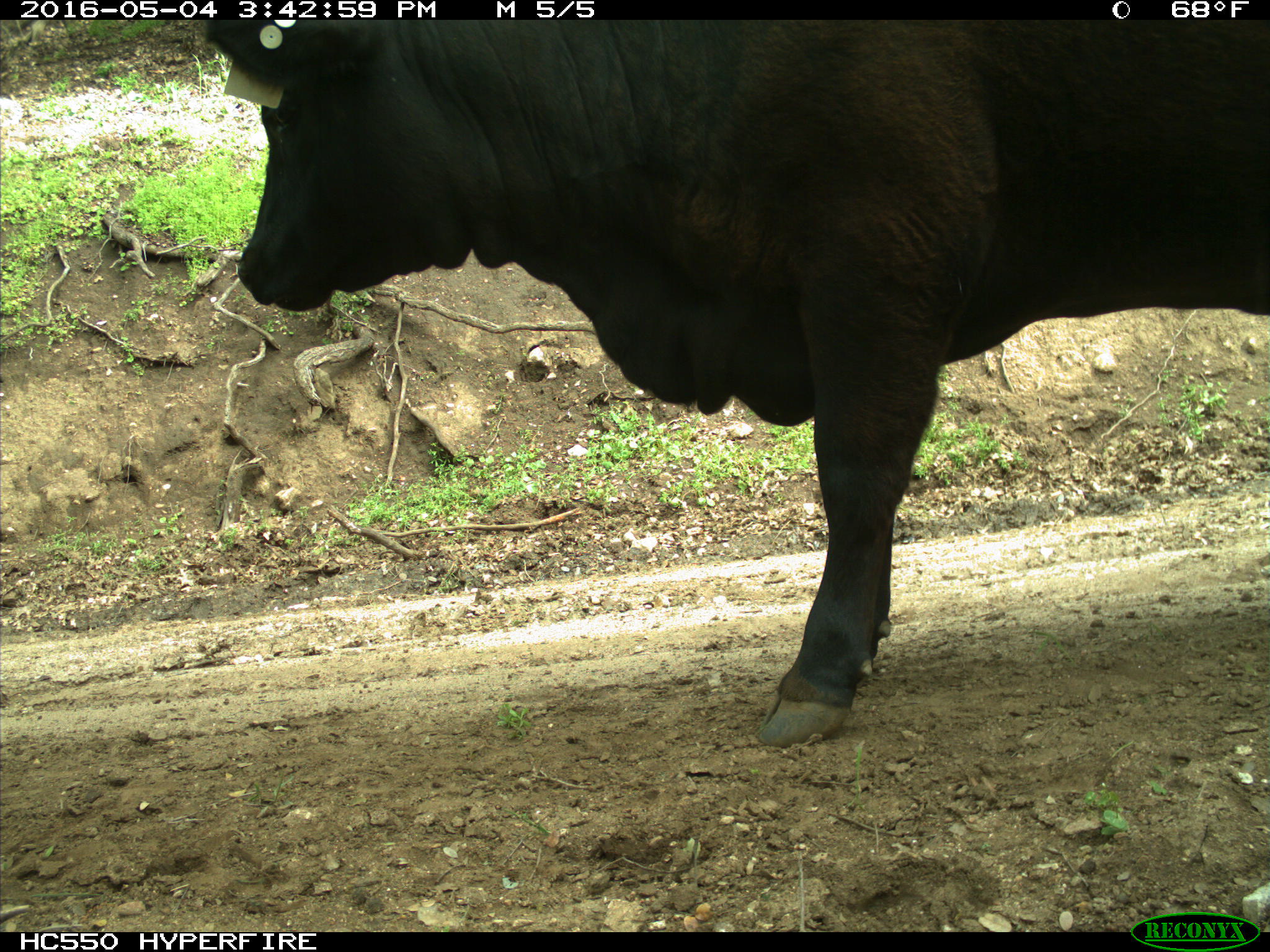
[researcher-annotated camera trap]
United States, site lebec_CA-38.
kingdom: Animalia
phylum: Chordata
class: Mammalia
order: Artiodactyla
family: Bovidae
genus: Bos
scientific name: Bos taurus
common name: domestic cow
Bos taurus (domestic cow).